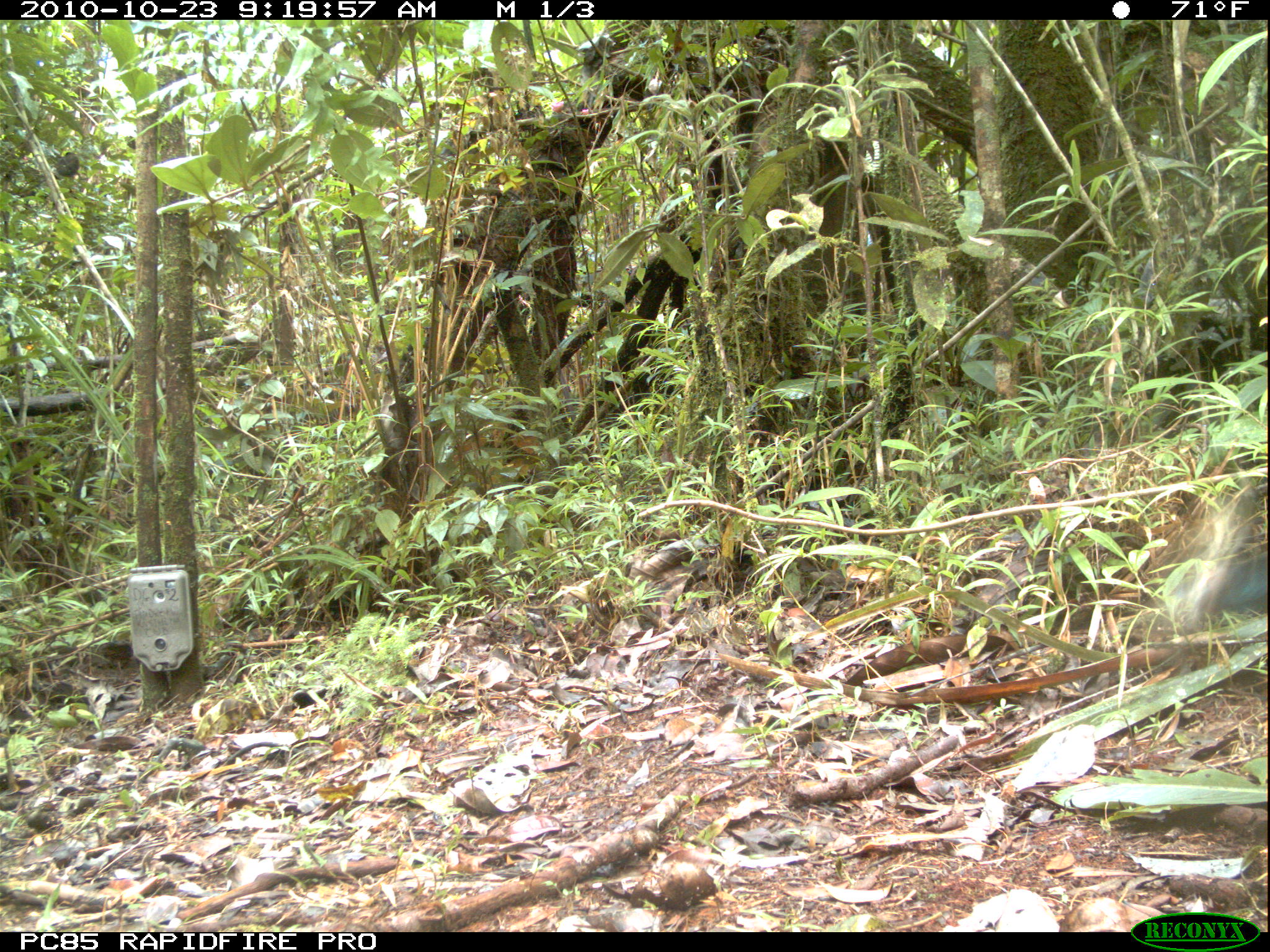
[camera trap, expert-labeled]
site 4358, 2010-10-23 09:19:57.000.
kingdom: Animalia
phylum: Chordata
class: Aves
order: Pelecaniformes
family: Threskiornithidae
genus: Lophotibis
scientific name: Lophotibis cristata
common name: madagascan ibis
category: lophotibis cristataa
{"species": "lophotibis cristataa (madagascan ibis) (Lophotibis cristata)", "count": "1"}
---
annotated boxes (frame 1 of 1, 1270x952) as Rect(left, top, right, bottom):
lophotibis cristataa: Rect(1205, 554, 1270, 611)